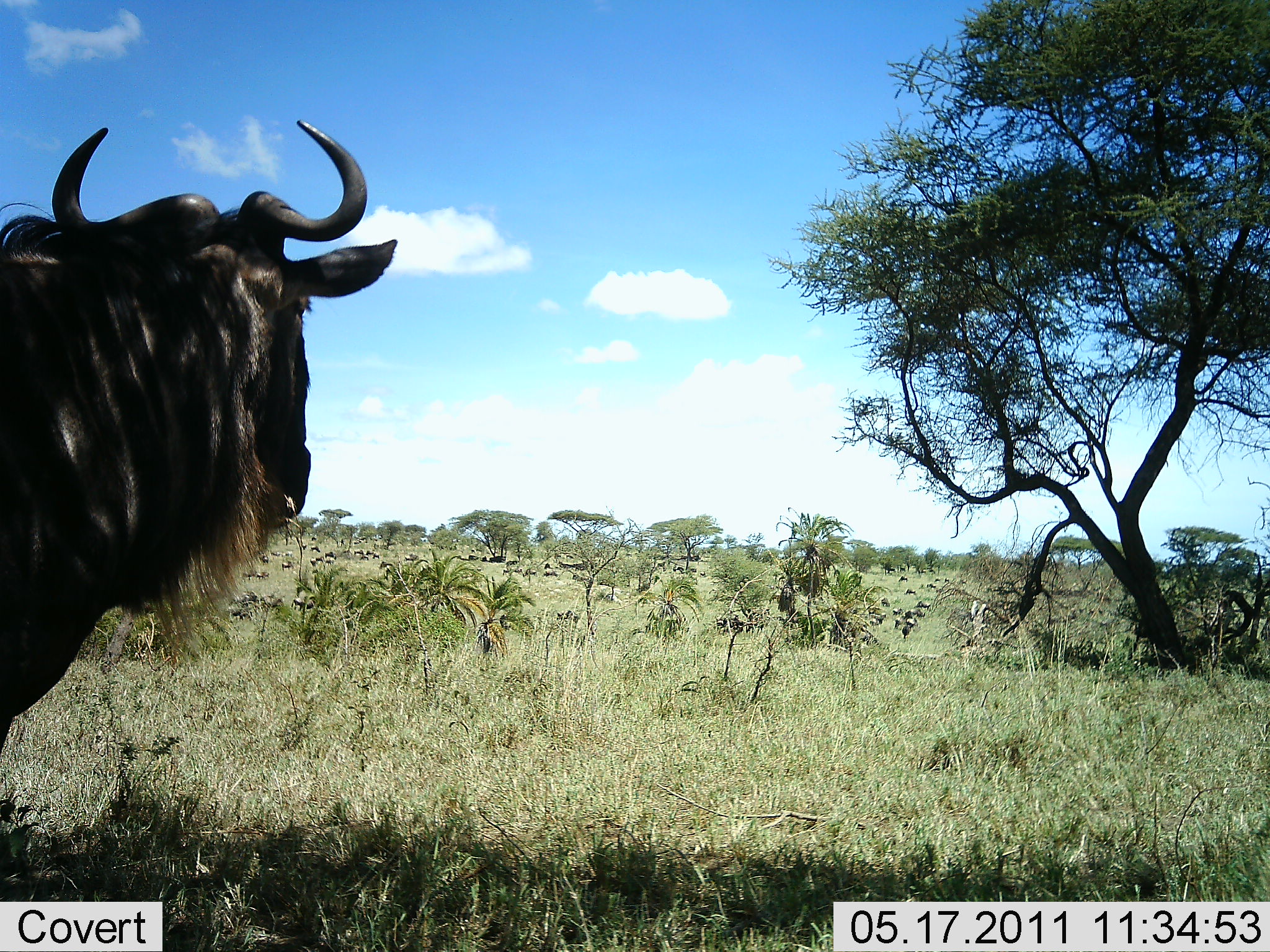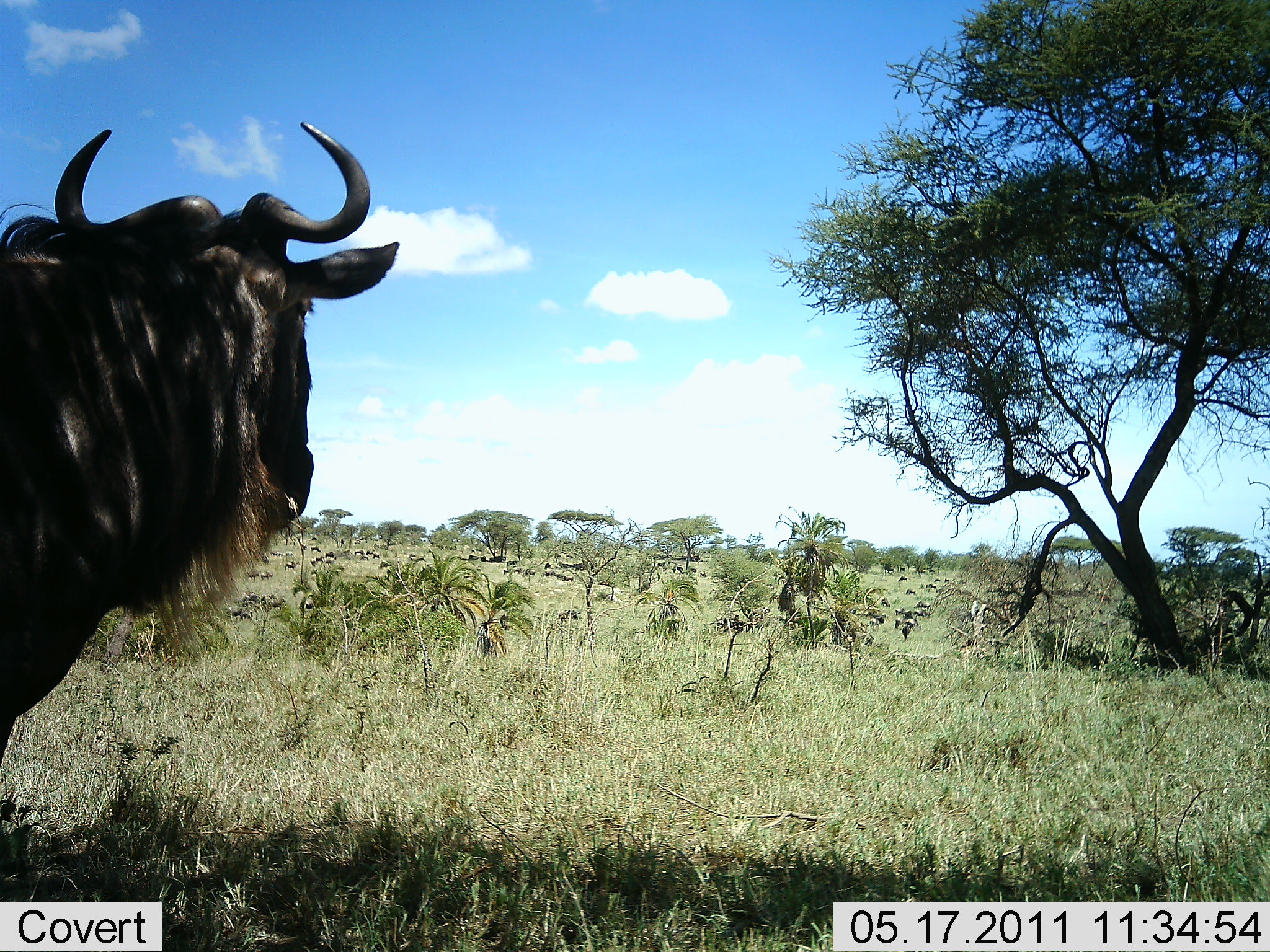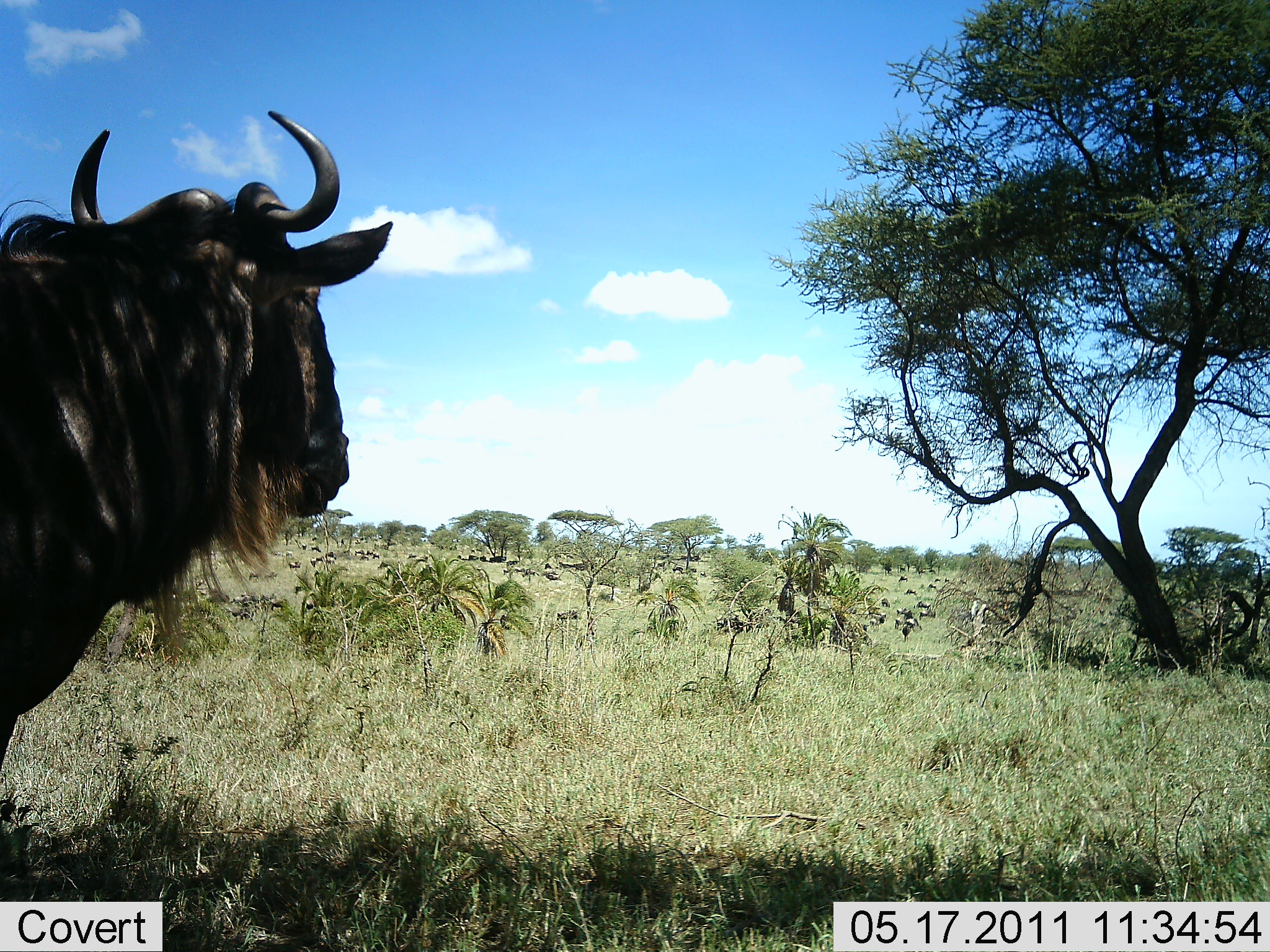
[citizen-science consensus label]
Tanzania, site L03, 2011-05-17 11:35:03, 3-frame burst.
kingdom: Animalia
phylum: Chordata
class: Mammalia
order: Artiodactyla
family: Bovidae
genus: Connochaetes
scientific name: Connochaetes taurinus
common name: blue wildebeest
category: wildebeest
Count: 3.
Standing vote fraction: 92%.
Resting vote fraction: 17%.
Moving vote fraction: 33%.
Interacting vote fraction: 0%.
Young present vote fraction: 0%.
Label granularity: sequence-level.